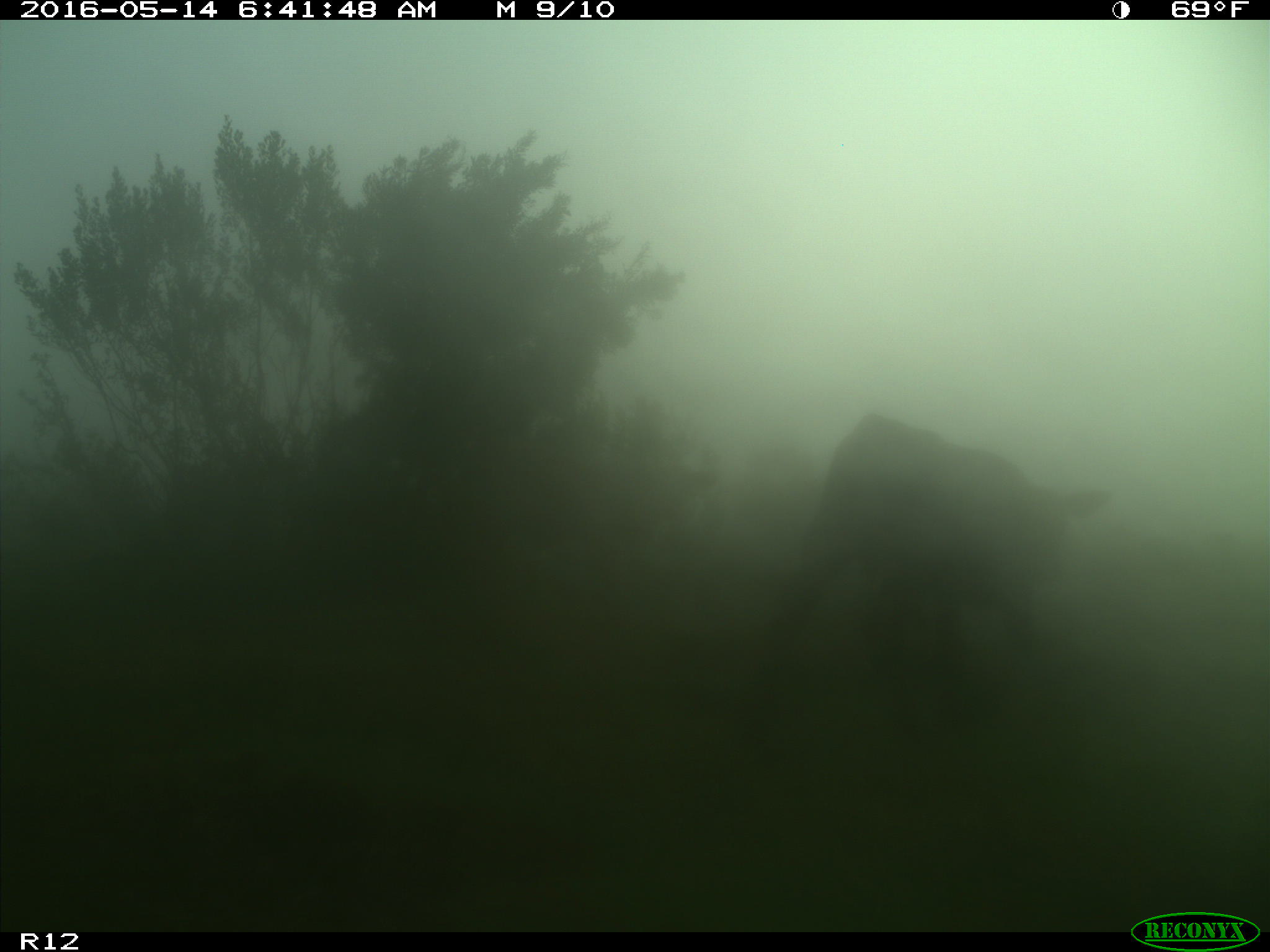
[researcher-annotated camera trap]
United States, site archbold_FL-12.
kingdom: Animalia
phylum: Chordata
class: Mammalia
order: Artiodactyla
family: Bovidae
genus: Bos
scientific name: Bos taurus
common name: domestic cow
Bos taurus (domestic cow).